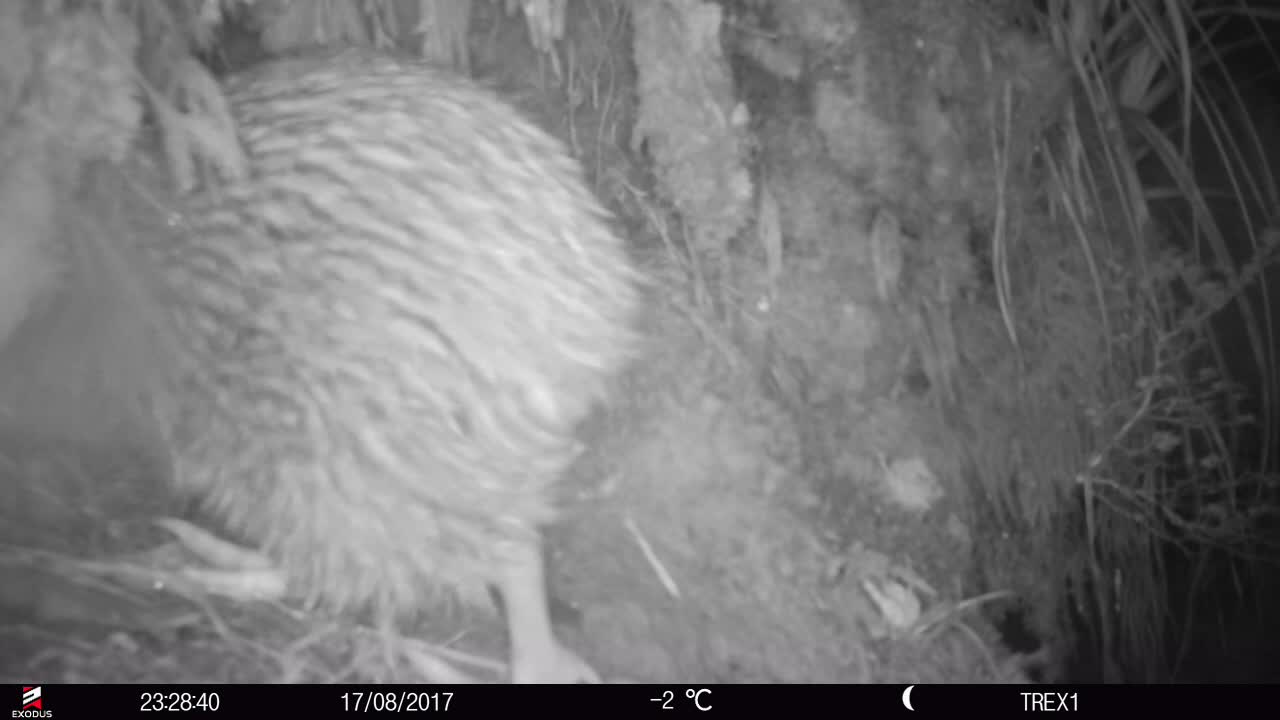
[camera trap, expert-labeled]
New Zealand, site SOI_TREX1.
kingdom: Animalia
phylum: Chordata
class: Aves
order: Apterygiformes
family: Apterygidae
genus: Apteryx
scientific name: Apteryx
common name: kiwi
Kiwi (Apteryx).